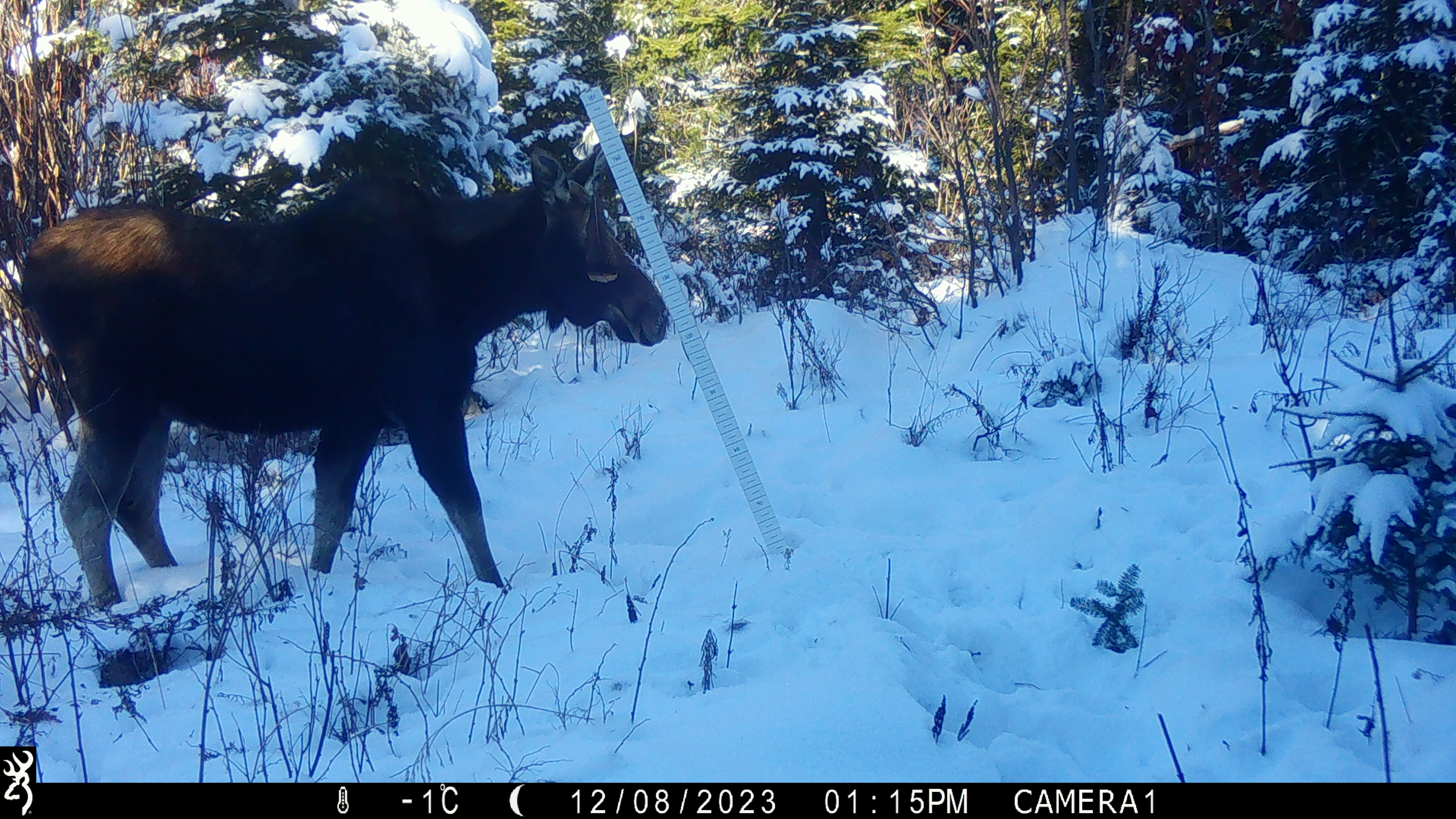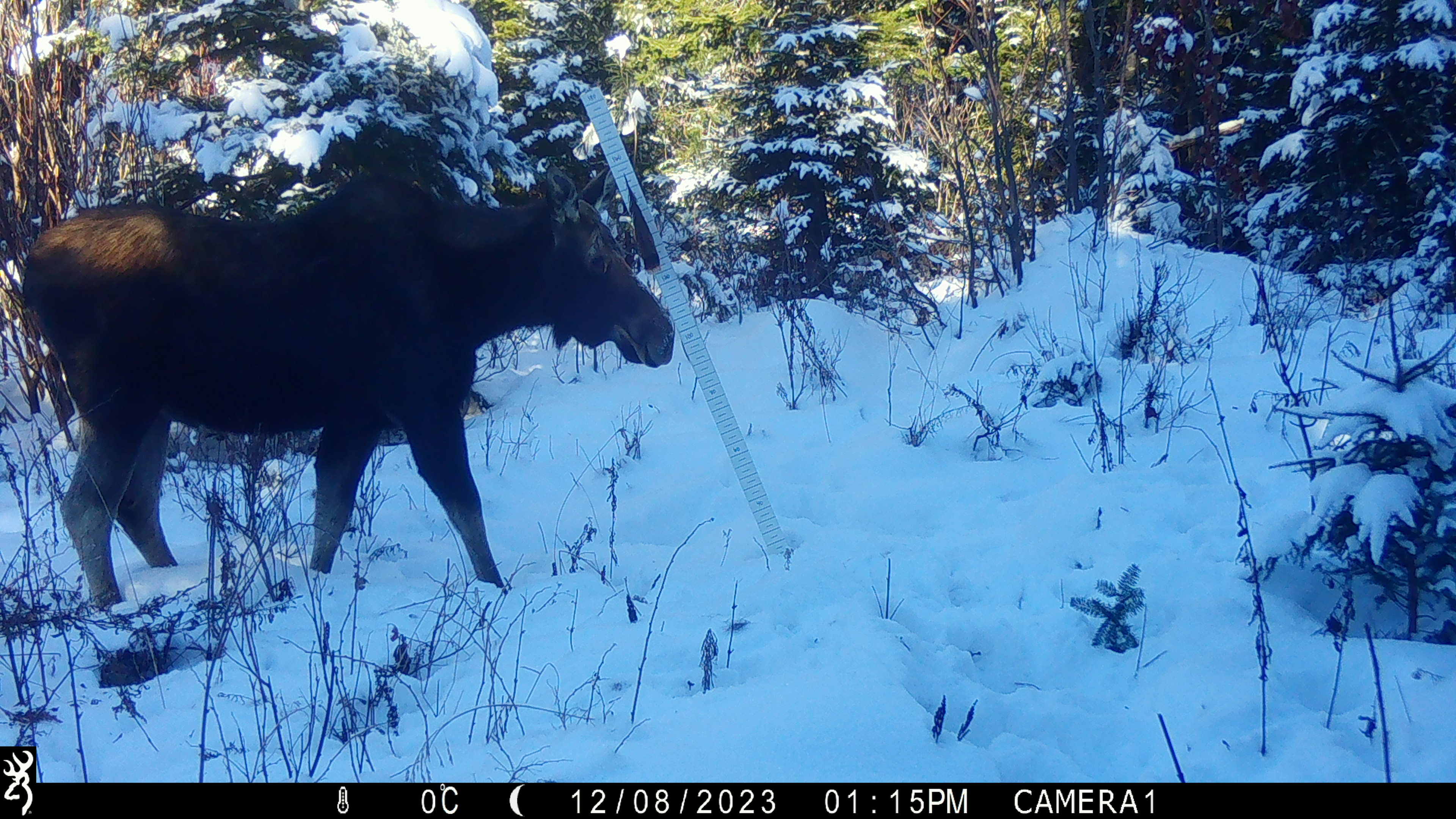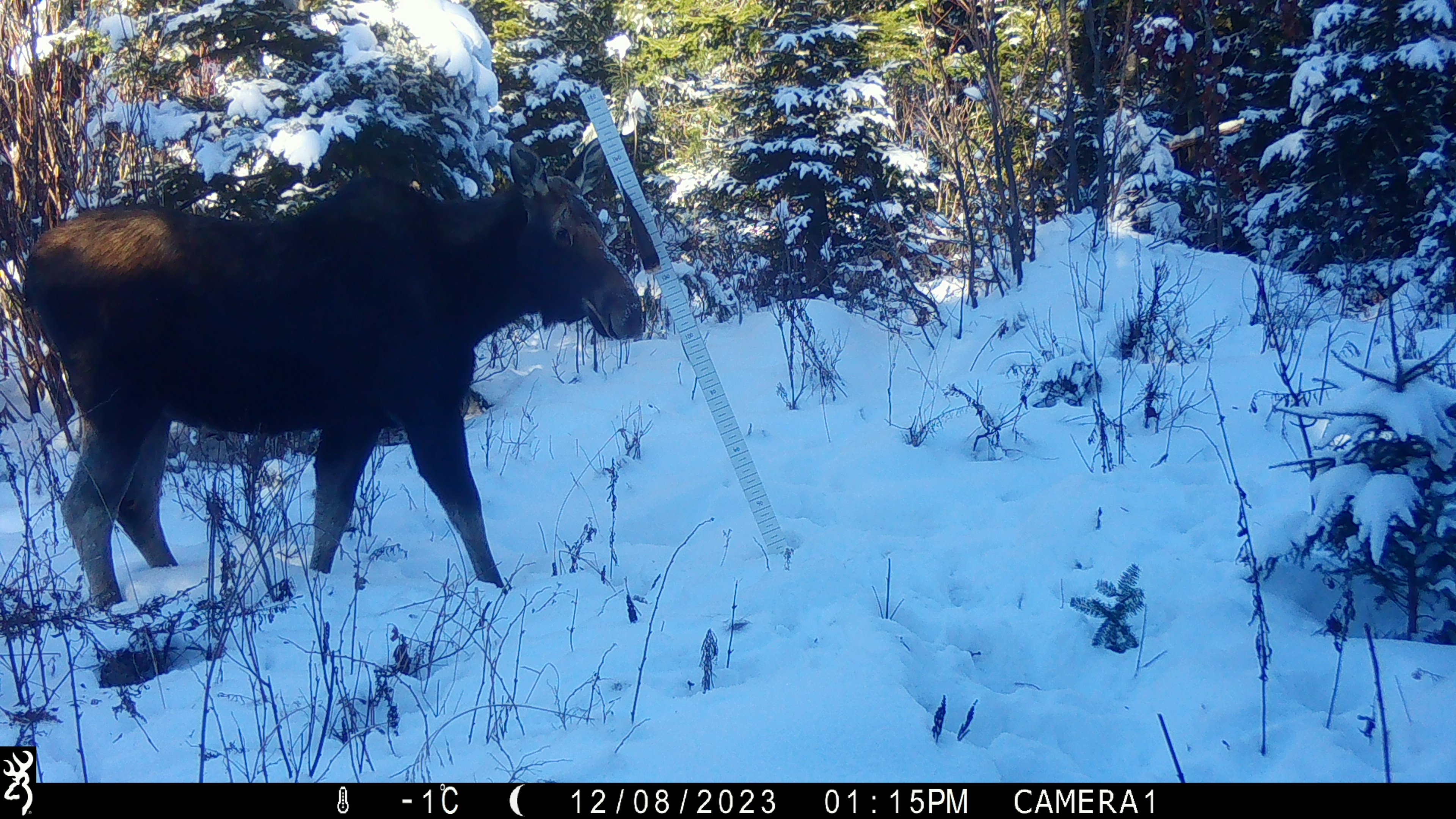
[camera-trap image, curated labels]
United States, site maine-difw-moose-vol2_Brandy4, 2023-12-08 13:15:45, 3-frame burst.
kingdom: Animalia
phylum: Chordata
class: Mammalia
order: Artiodactyla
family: Cervidae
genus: Alces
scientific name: Alces alces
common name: moose